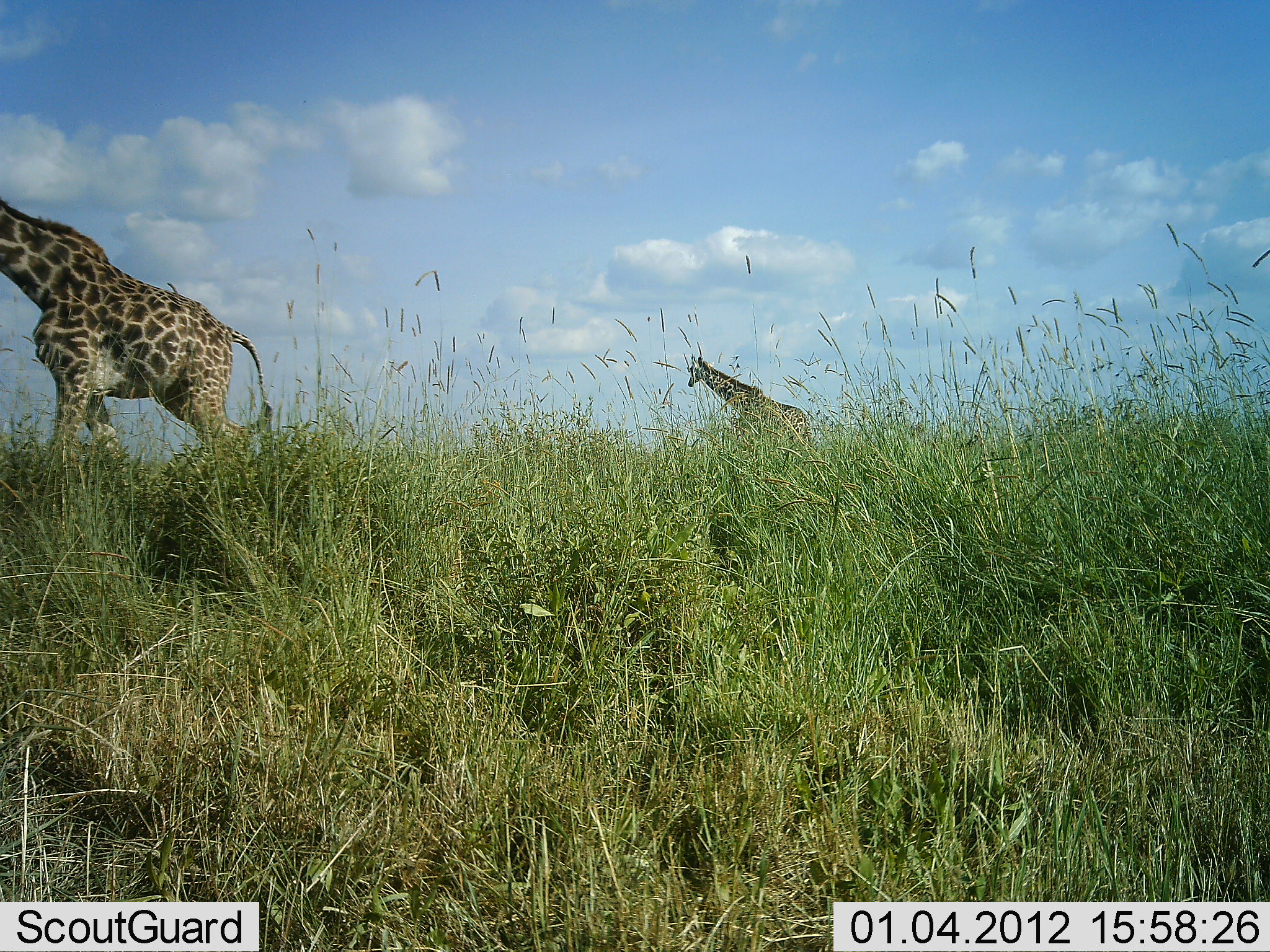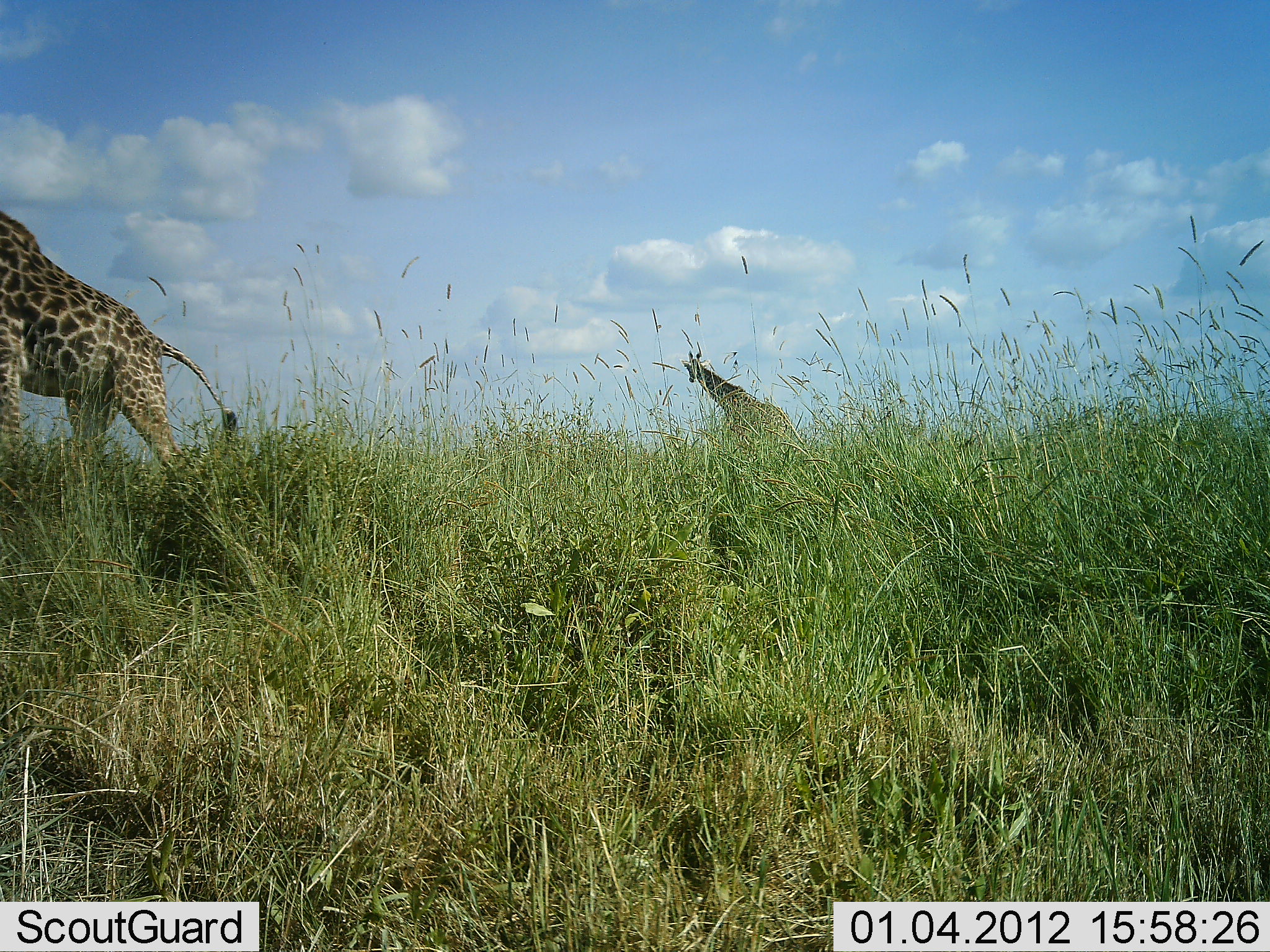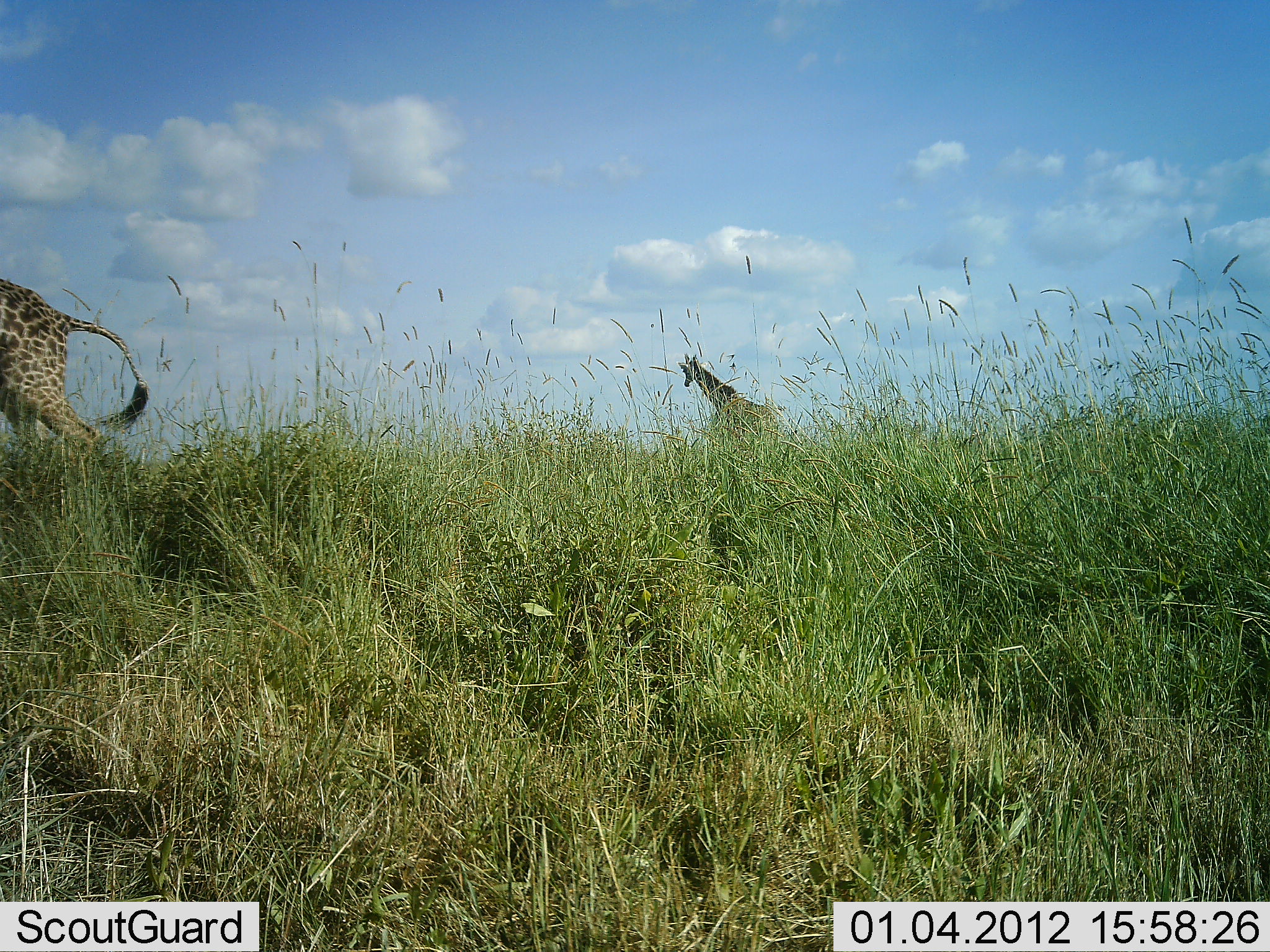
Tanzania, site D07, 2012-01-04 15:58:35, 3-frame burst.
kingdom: Animalia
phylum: Chordata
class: Mammalia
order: Artiodactyla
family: Giraffidae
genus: Giraffa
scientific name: Giraffa camelopardalis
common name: giraffe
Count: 2.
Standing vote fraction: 6%.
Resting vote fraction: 0%.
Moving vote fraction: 100%.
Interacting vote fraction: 0%.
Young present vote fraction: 0%.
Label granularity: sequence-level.